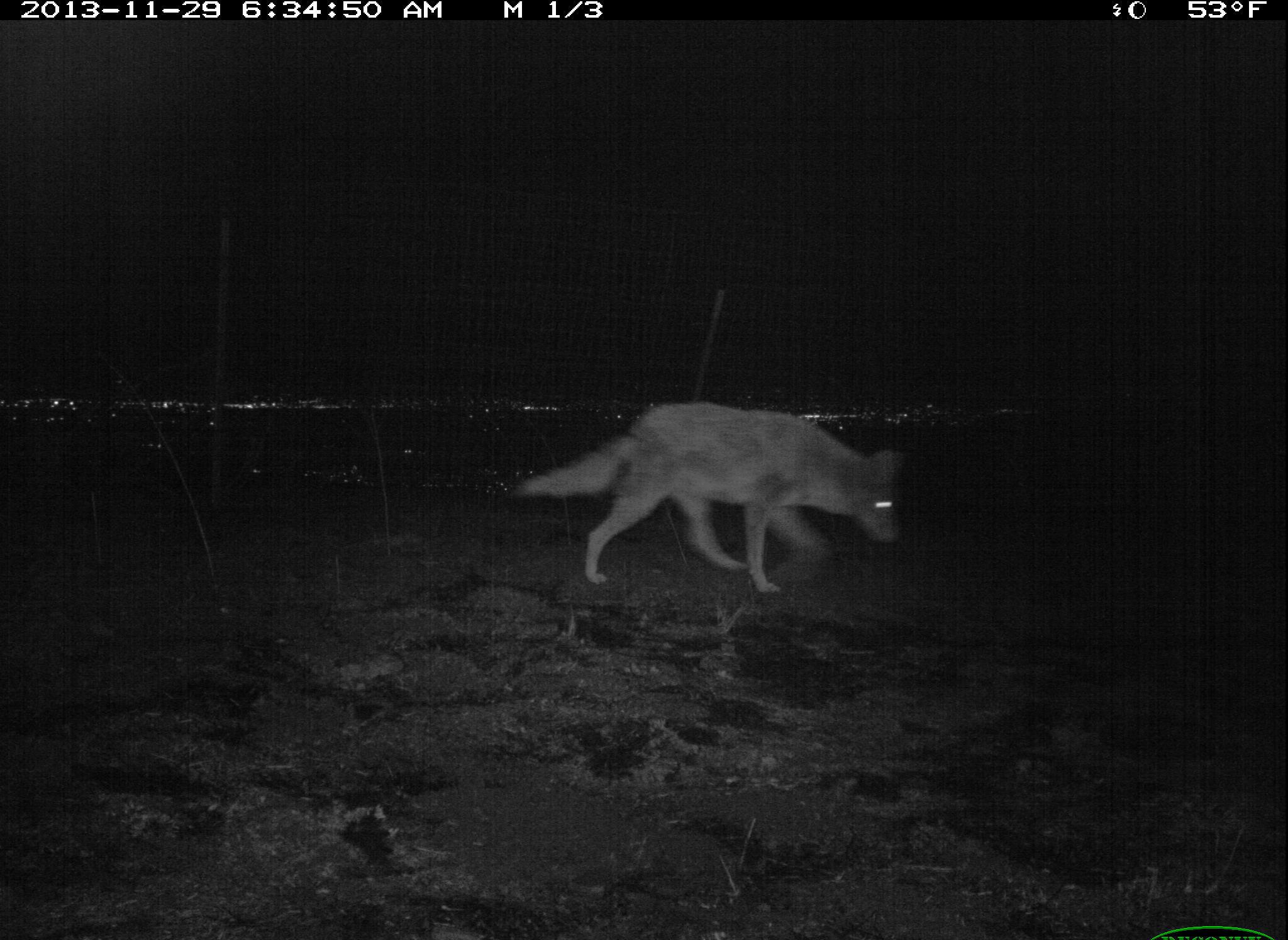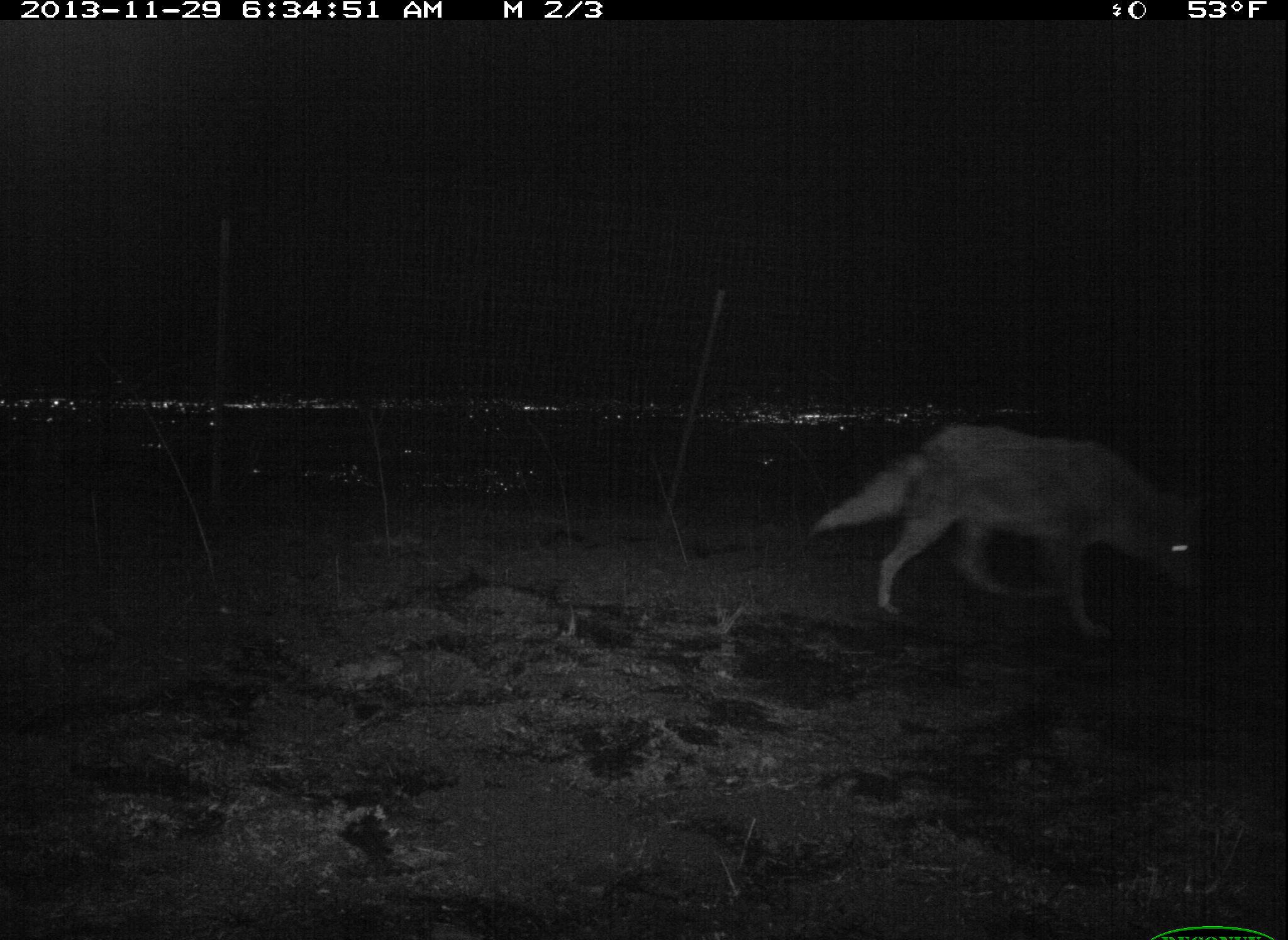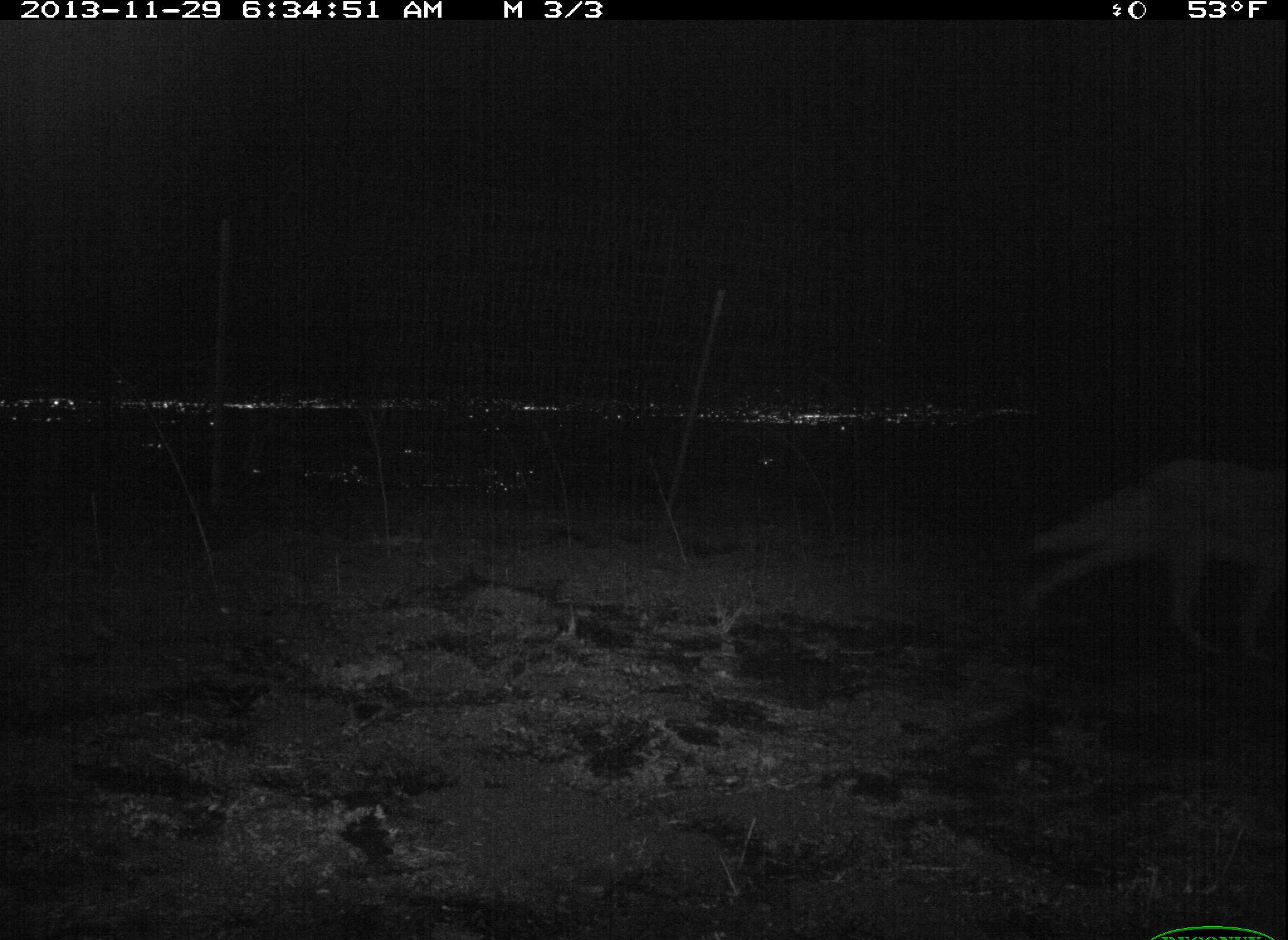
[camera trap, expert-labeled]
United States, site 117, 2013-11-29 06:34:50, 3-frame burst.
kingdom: Animalia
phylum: Chordata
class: Mammalia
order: Carnivora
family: Canidae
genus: Canis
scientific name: Canis latrans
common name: coyote